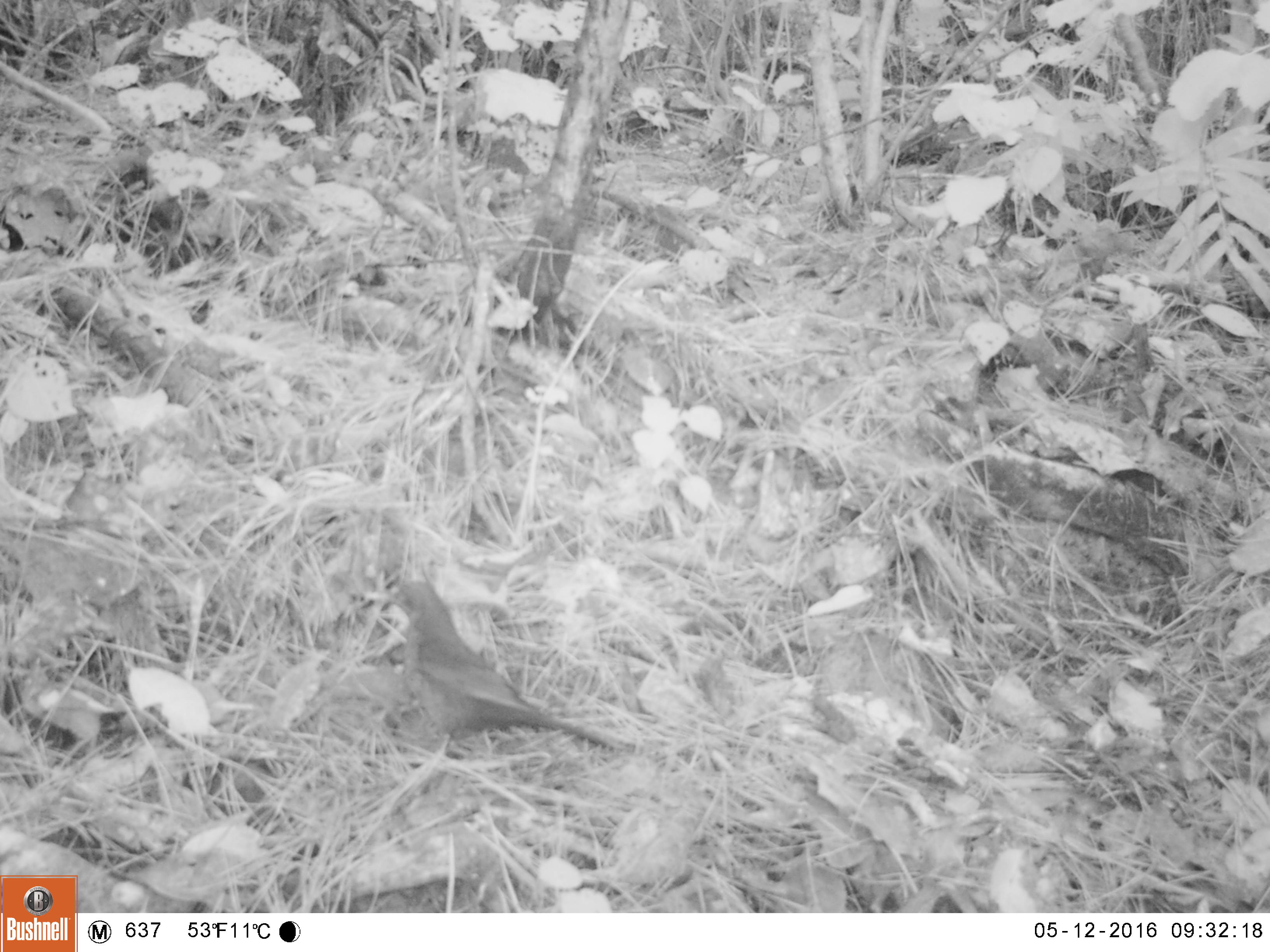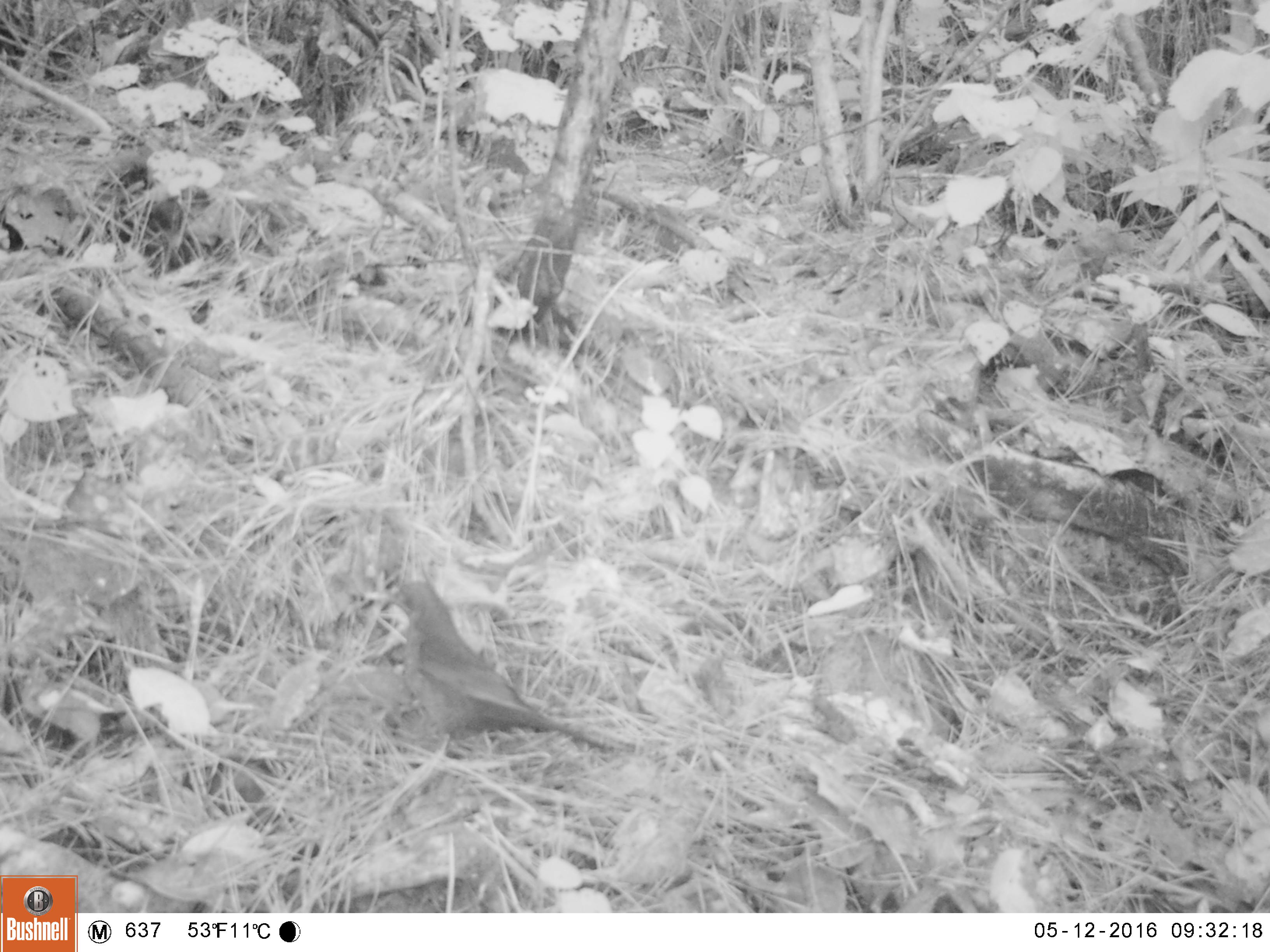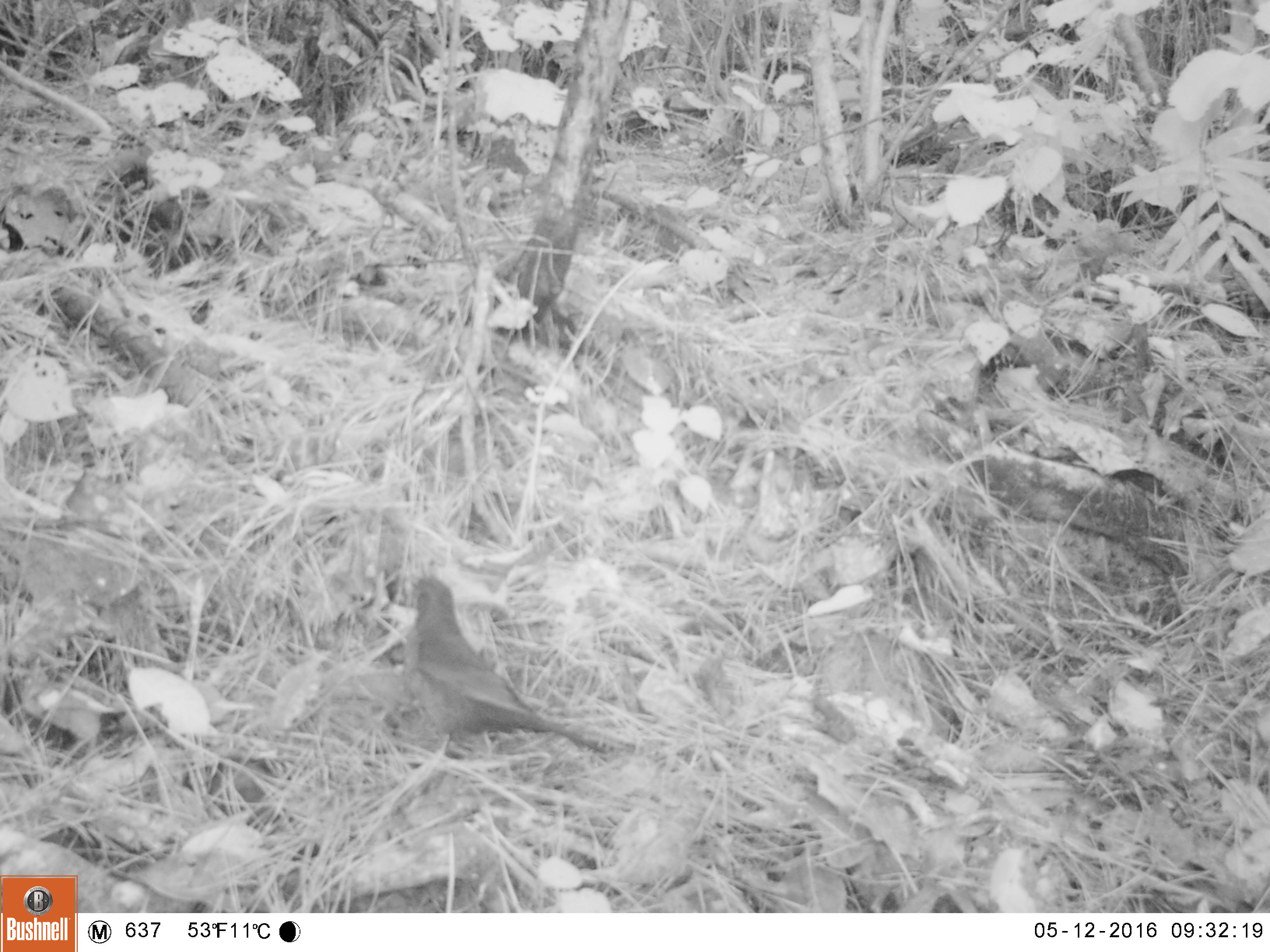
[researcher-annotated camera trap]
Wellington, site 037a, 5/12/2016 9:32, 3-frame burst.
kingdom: Animalia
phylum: Chordata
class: Aves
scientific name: Aves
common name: bird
Bird (Aves).